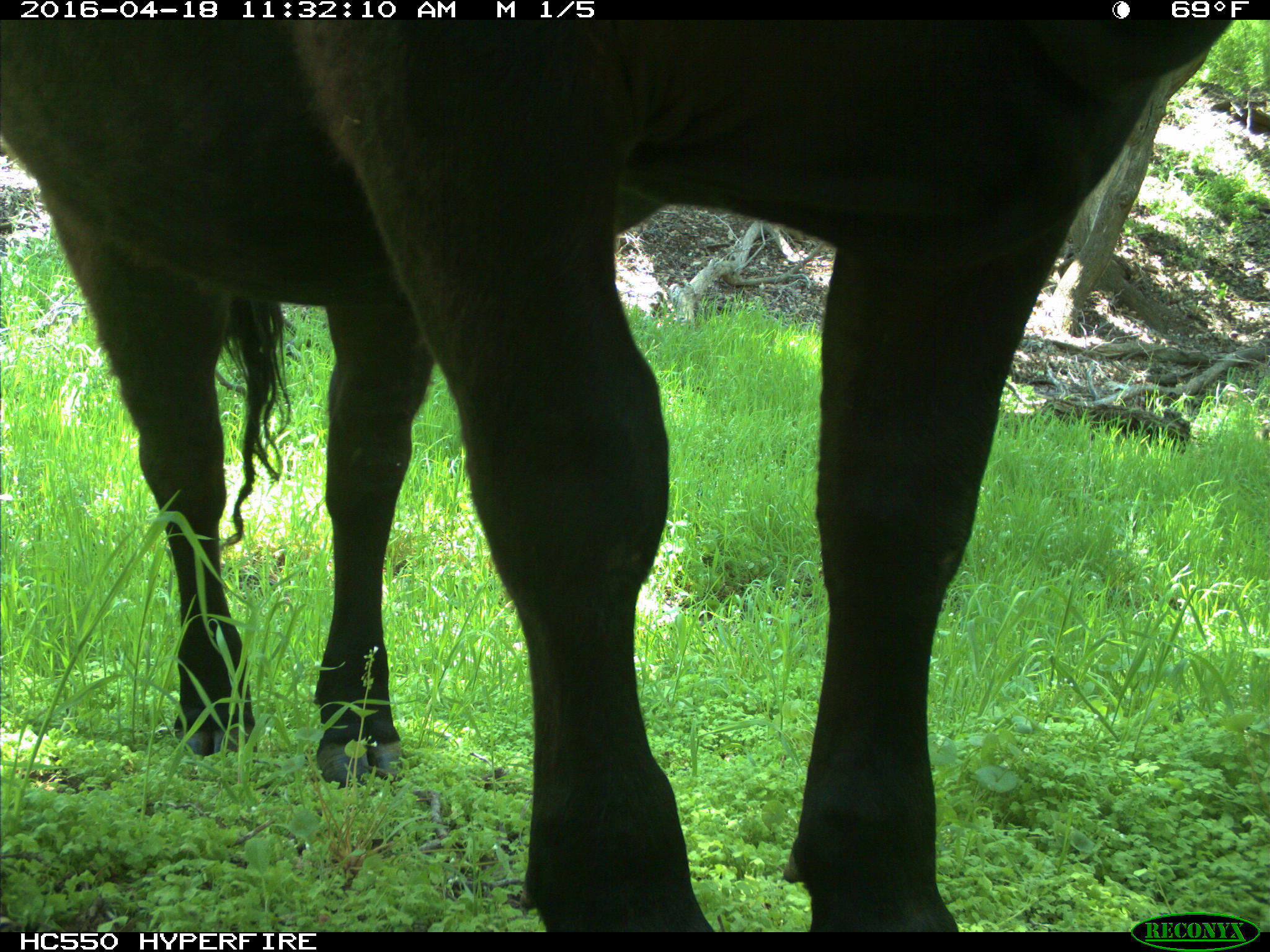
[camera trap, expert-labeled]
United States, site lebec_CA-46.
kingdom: Animalia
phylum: Chordata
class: Mammalia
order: Artiodactyla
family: Bovidae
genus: Bos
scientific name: Bos taurus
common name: domestic cow